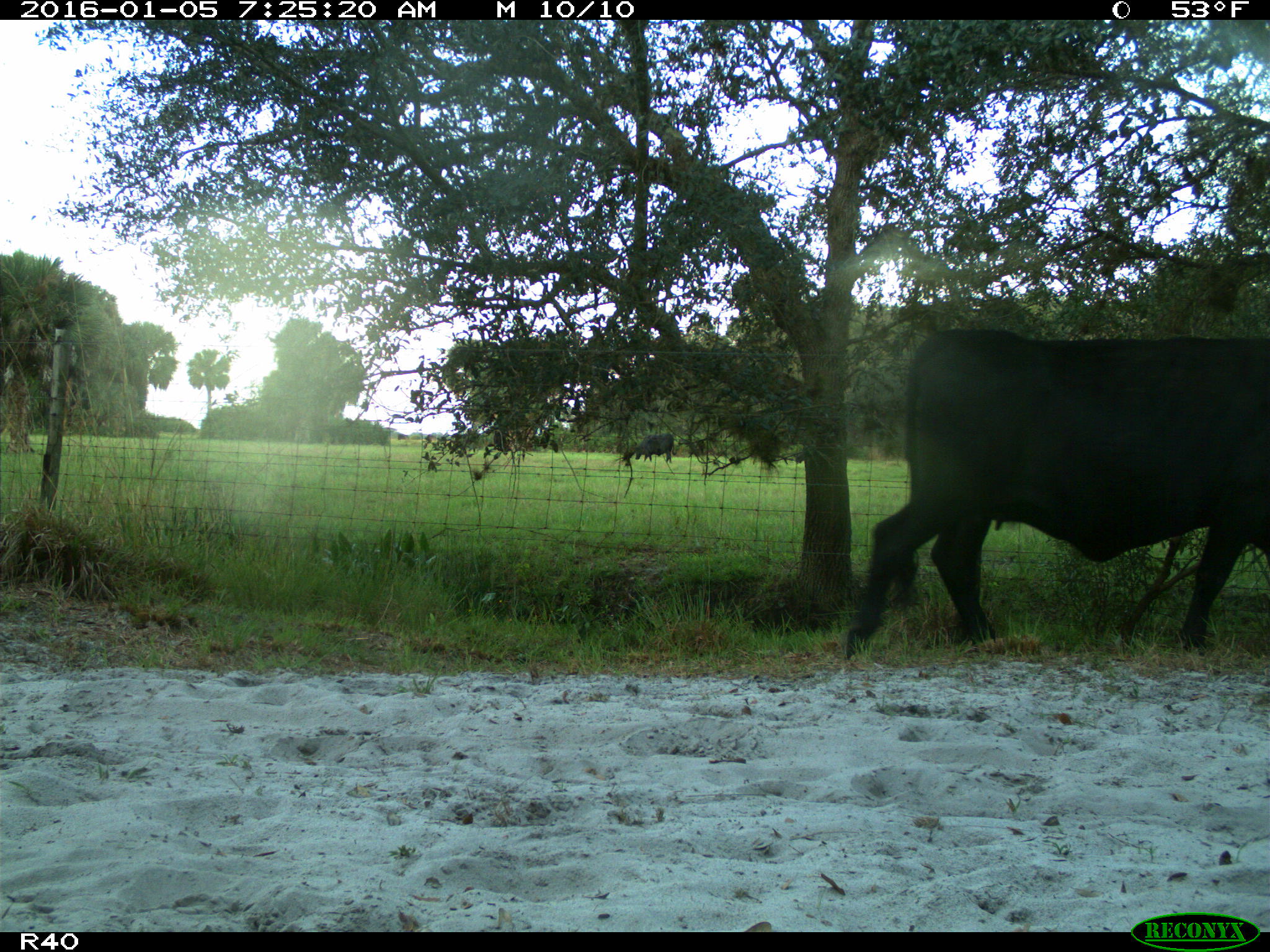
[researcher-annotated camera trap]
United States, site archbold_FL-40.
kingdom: Animalia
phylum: Chordata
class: Mammalia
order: Artiodactyla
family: Bovidae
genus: Bos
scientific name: Bos taurus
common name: domestic cow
Bos taurus (domestic cow).